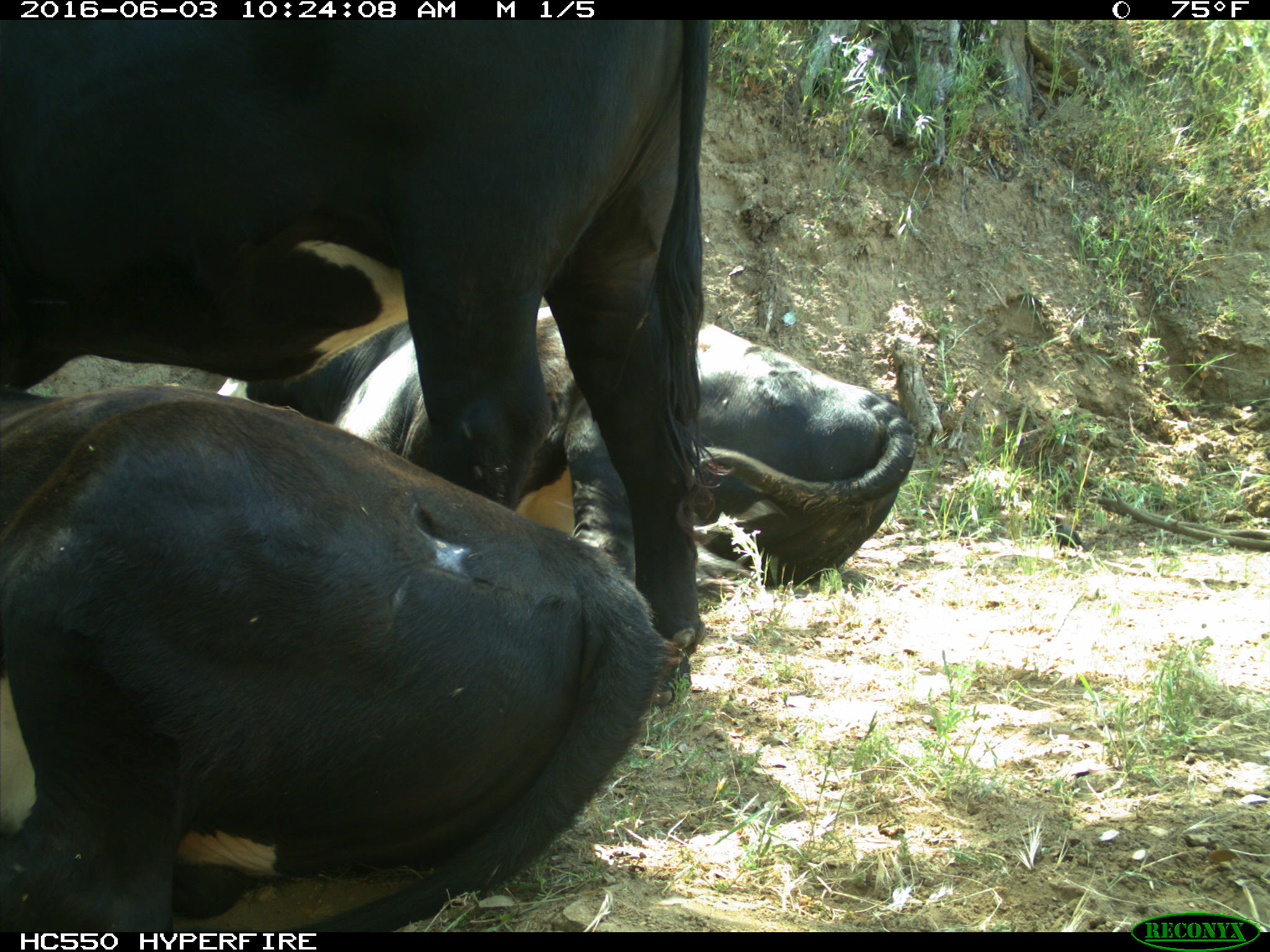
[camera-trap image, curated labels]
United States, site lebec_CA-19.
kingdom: Animalia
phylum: Chordata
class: Mammalia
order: Artiodactyla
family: Bovidae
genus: Bos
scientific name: Bos taurus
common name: domestic cow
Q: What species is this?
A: Bos taurus (domestic cow).